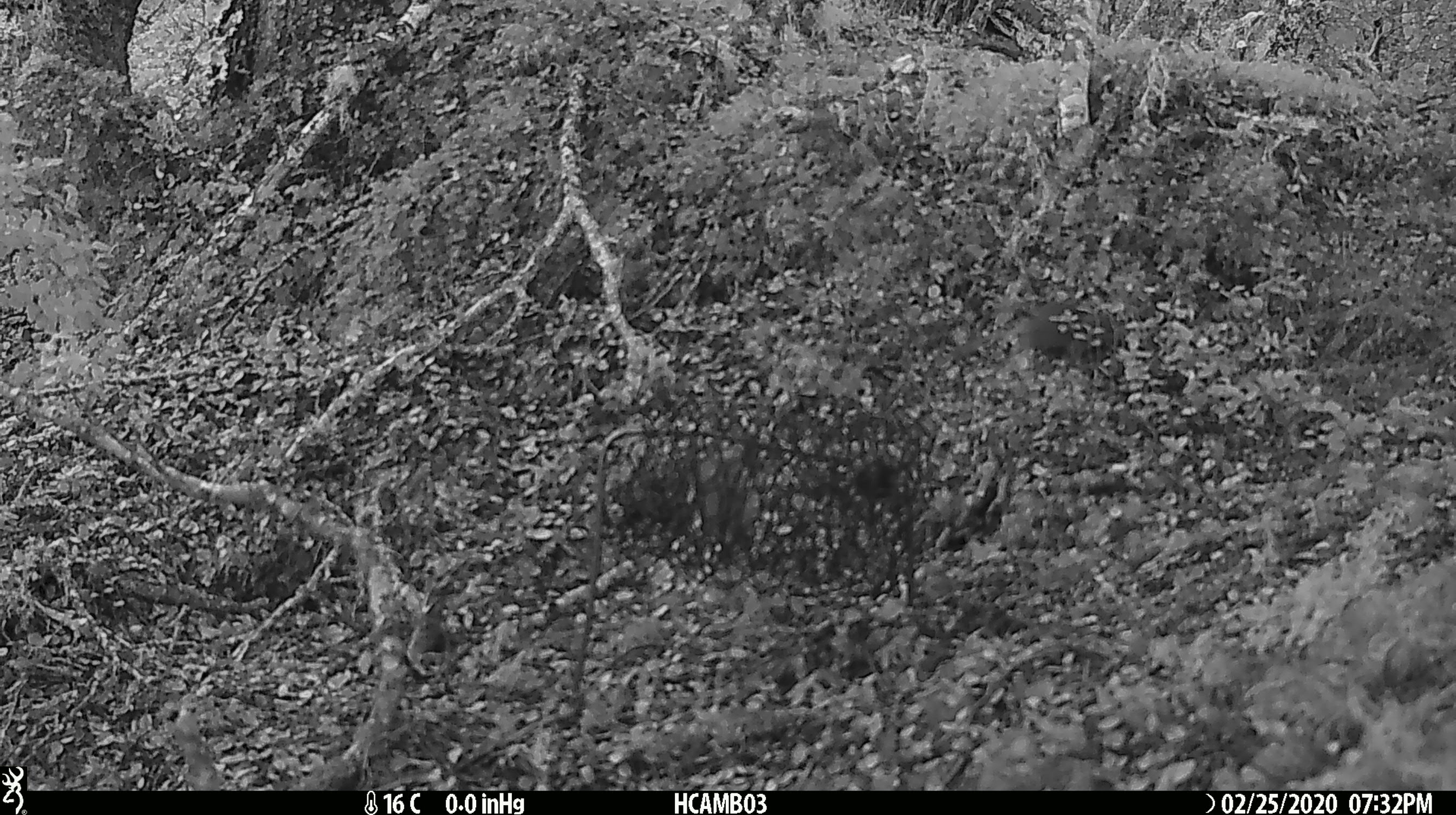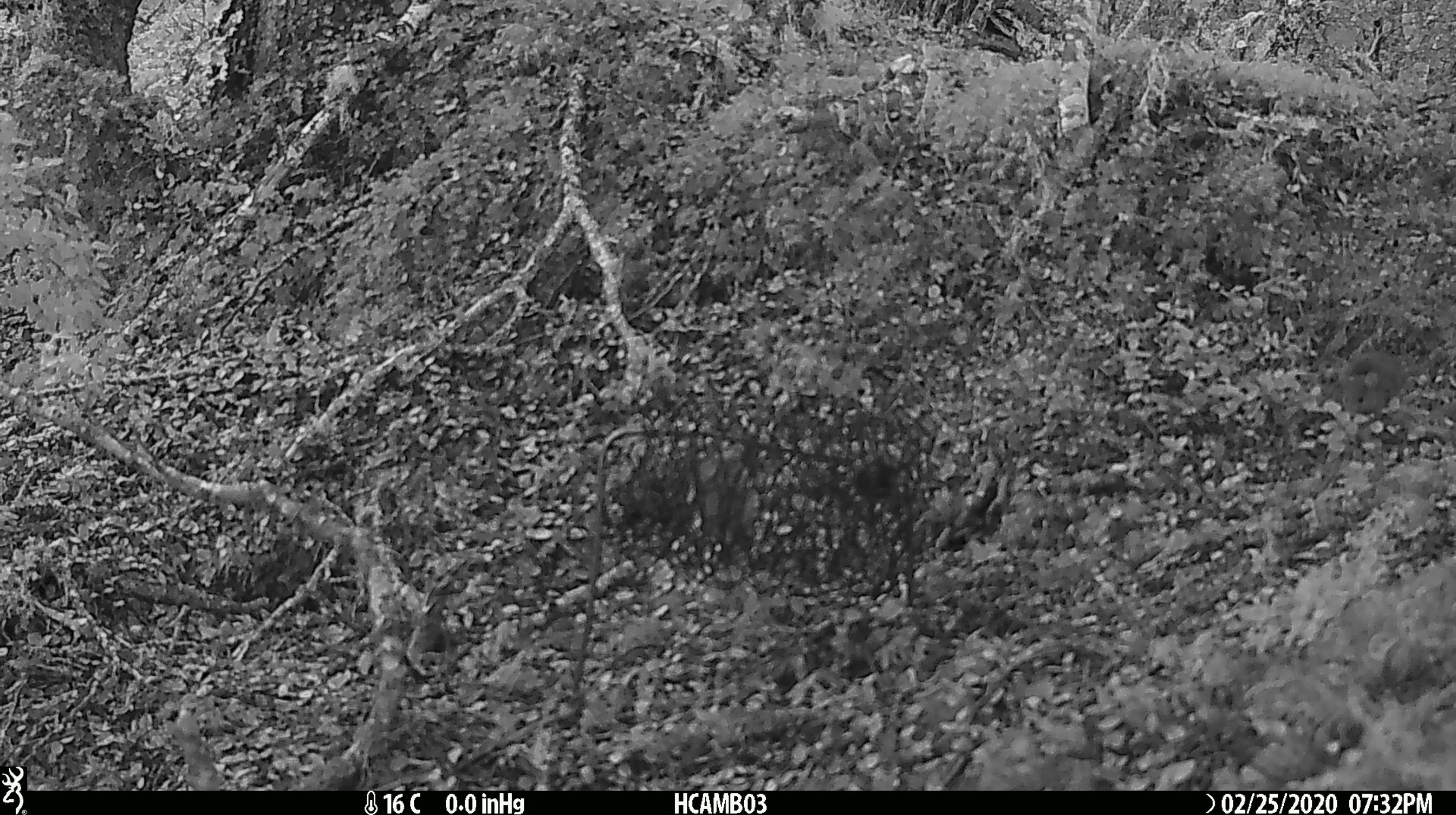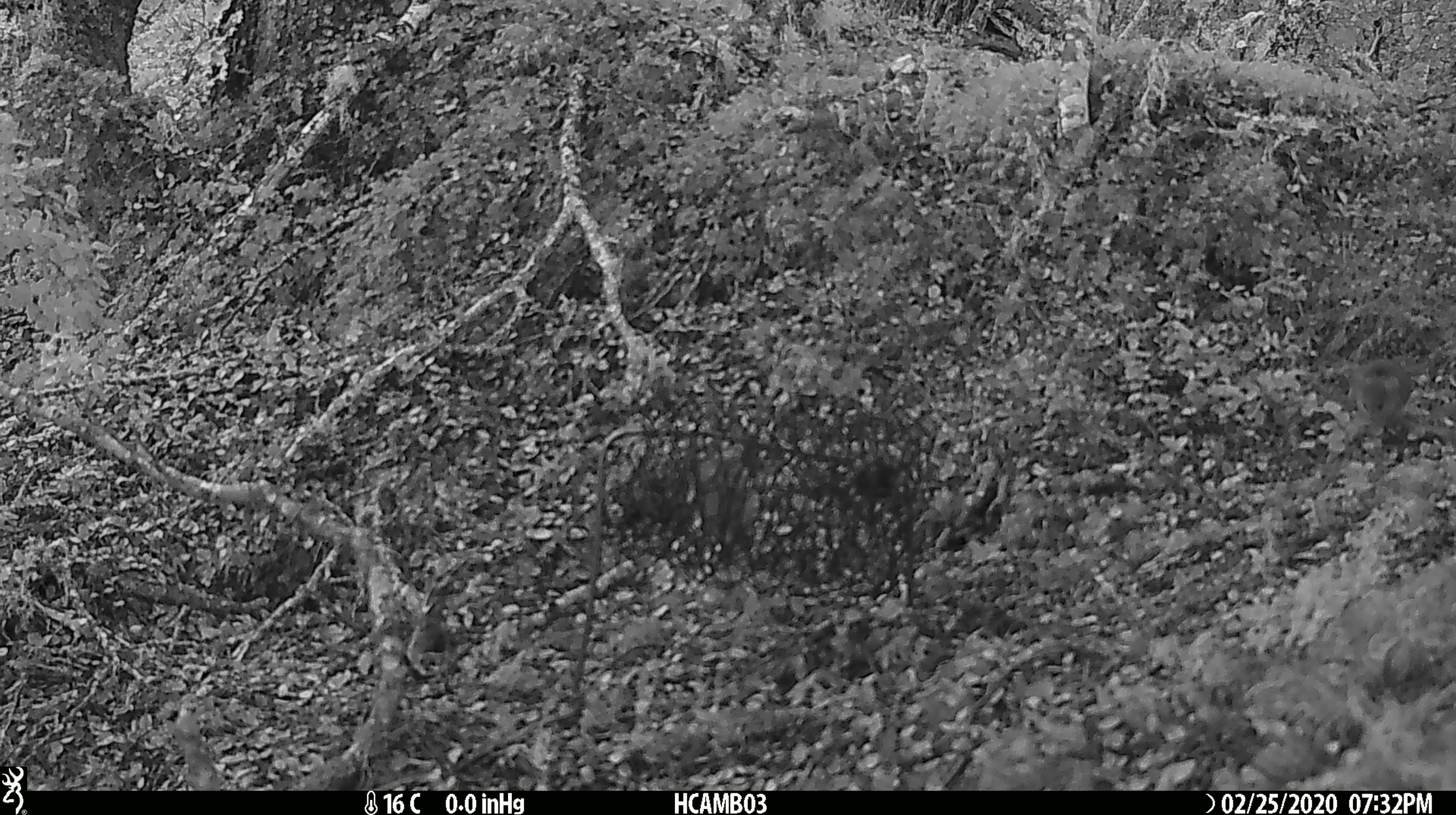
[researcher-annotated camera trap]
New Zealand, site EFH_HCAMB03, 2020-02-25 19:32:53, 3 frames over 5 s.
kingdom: Animalia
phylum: Chordata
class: Mammalia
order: Rodentia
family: Muridae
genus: Mus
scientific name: Mus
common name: mouse